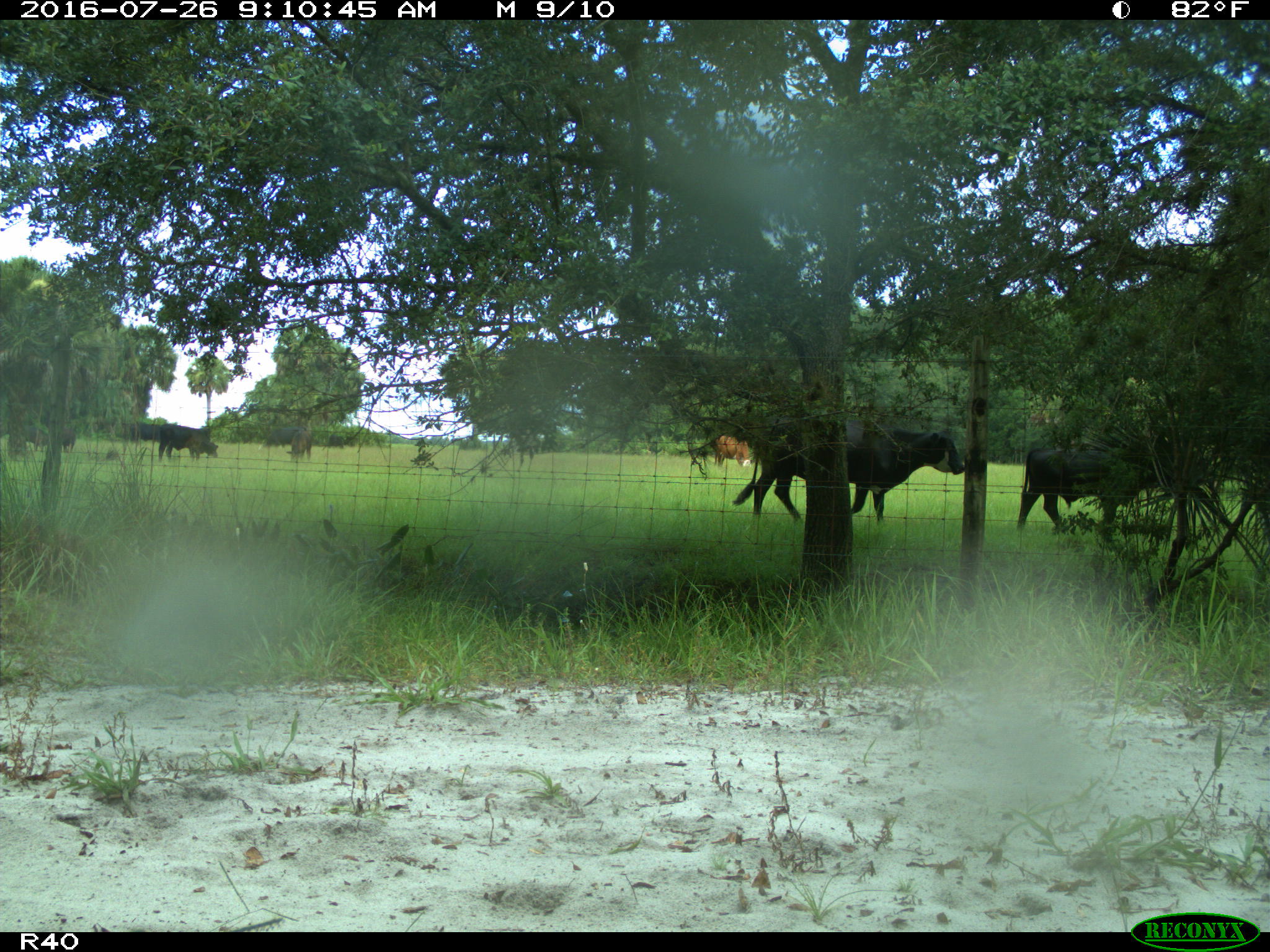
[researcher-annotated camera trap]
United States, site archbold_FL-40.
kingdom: Animalia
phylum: Chordata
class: Mammalia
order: Artiodactyla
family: Bovidae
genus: Bos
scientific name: Bos taurus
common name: domestic cow